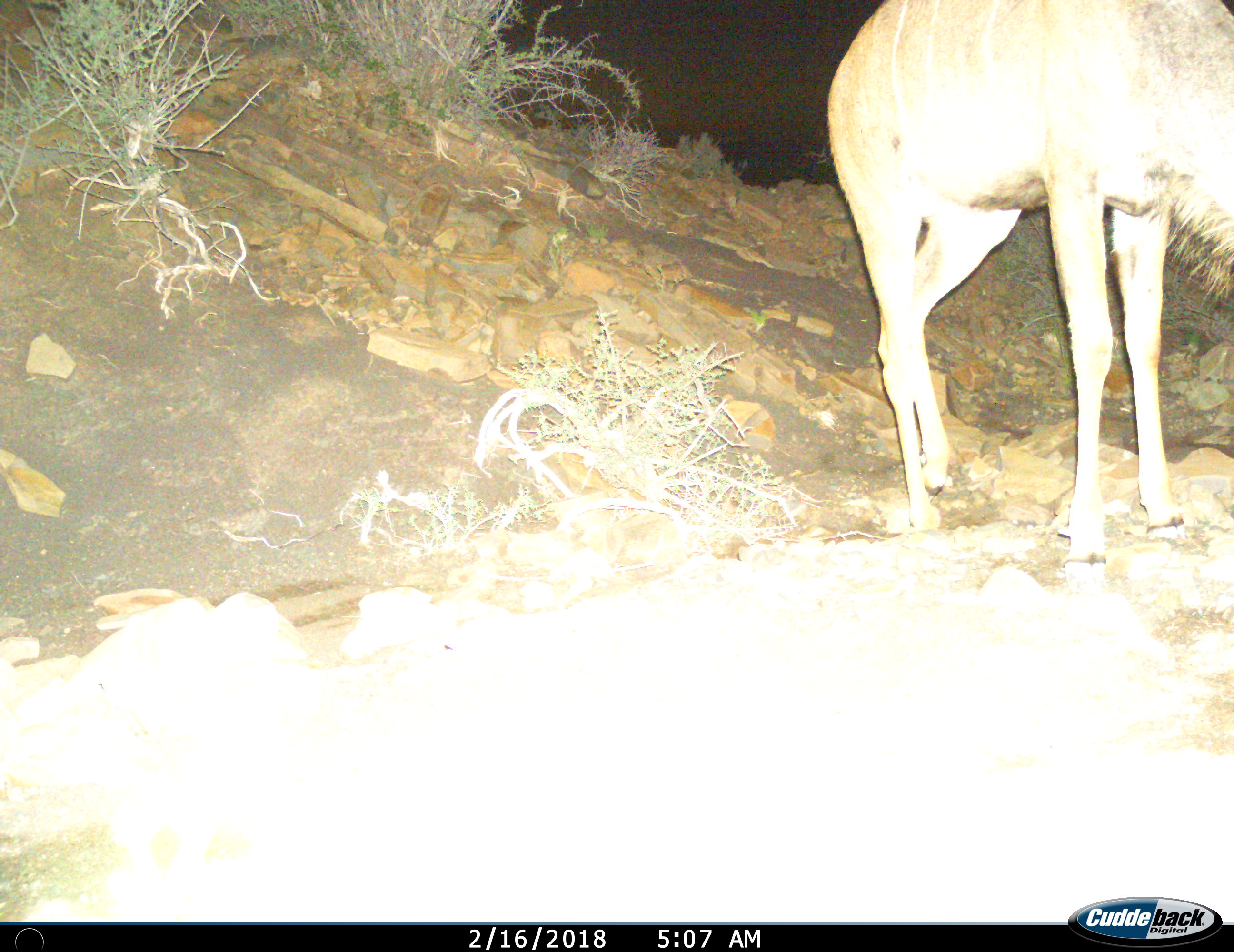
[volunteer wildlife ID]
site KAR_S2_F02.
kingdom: Animalia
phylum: Chordata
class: Mammalia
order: Artiodactyla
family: Bovidae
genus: Tragelaphus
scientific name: Tragelaphus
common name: kudu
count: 1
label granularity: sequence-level